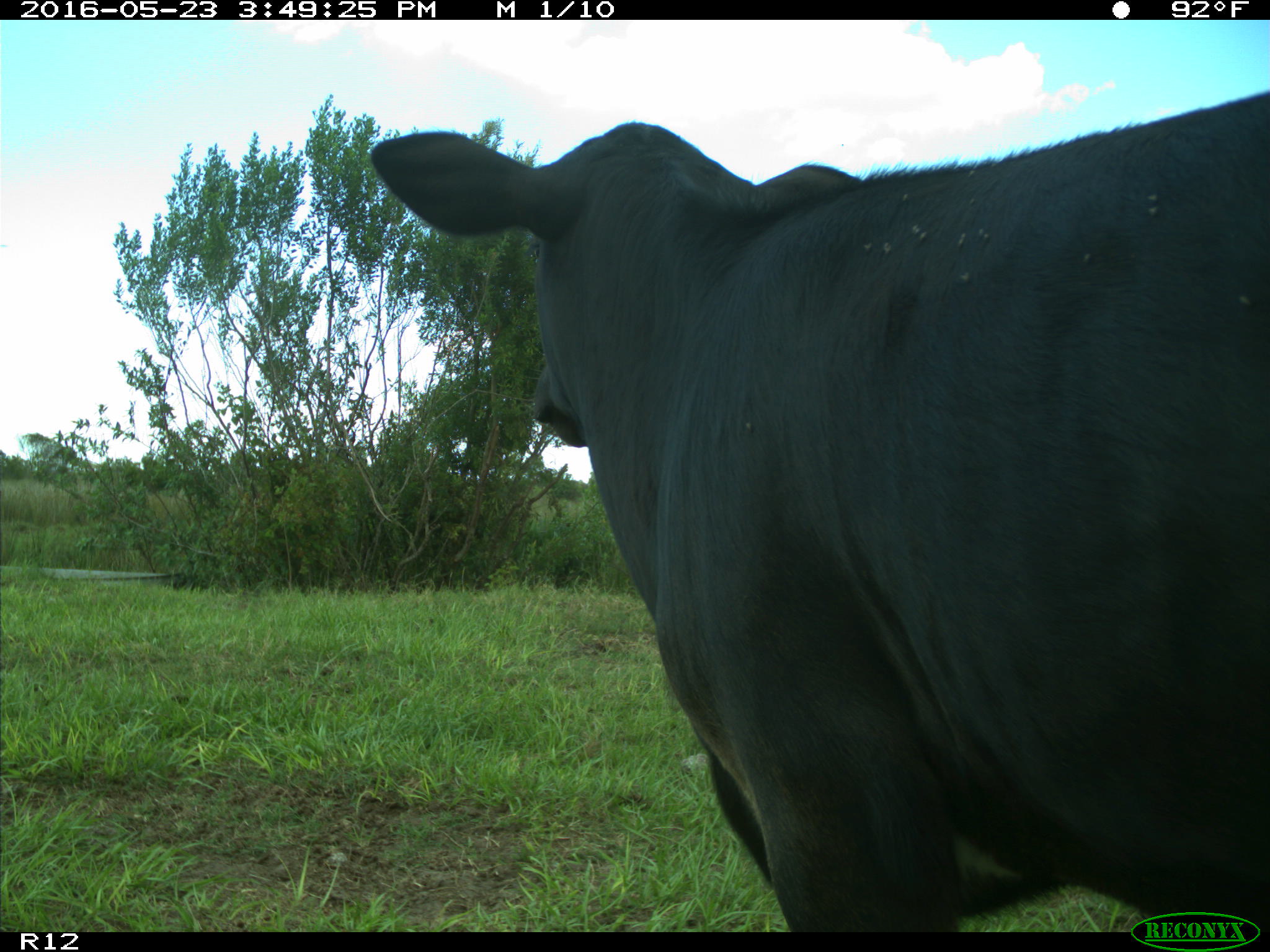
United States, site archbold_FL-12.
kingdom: Animalia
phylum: Chordata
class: Mammalia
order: Artiodactyla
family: Bovidae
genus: Bos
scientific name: Bos taurus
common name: domestic cow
Bos taurus (domestic cow).